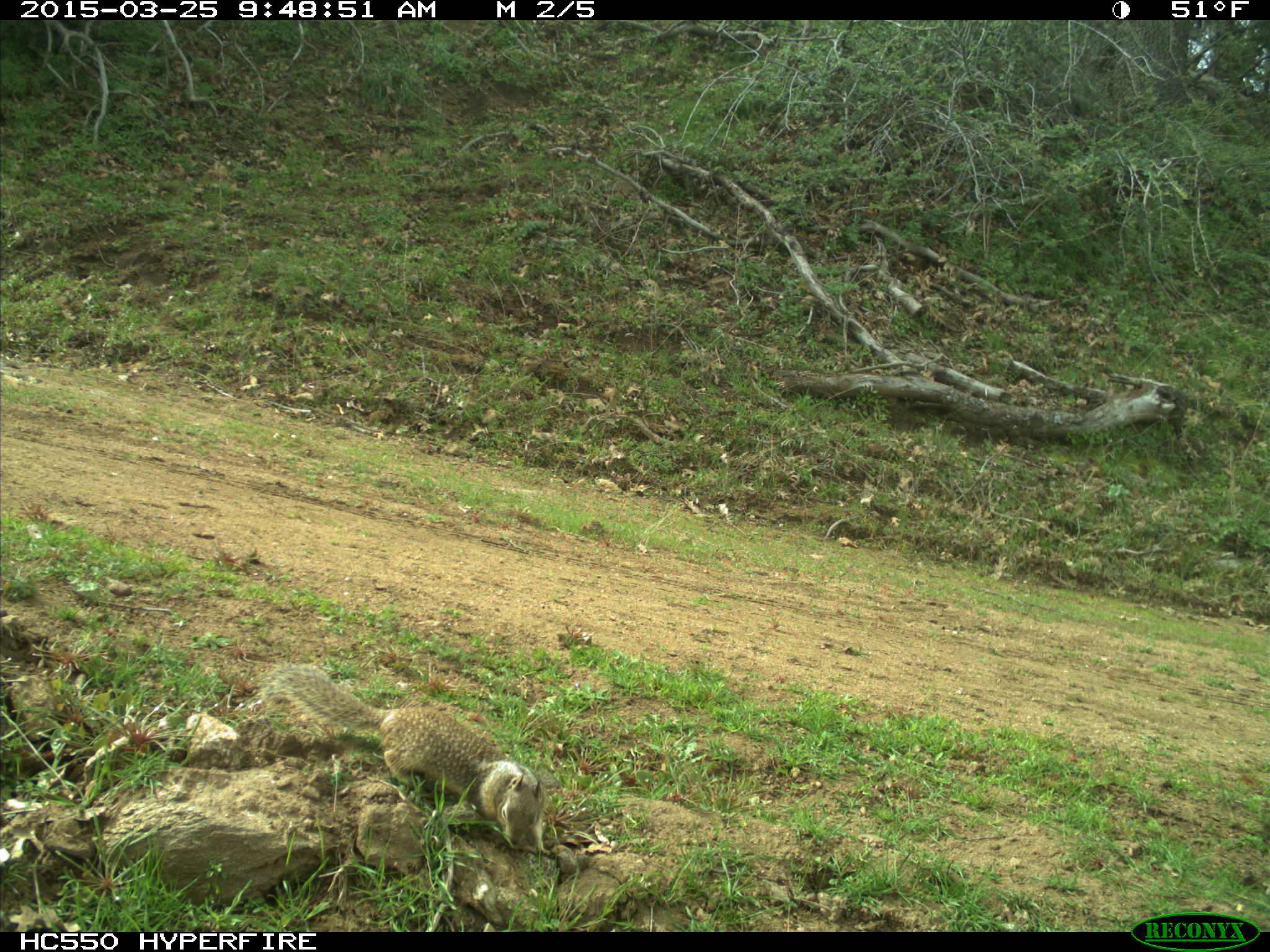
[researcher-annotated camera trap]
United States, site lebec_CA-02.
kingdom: Animalia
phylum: Chordata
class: Mammalia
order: Rodentia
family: Sciuridae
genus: Otospermophilus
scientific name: Otospermophilus beecheyi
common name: california ground squirrel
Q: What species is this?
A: Otospermophilus beecheyi (california ground squirrel).